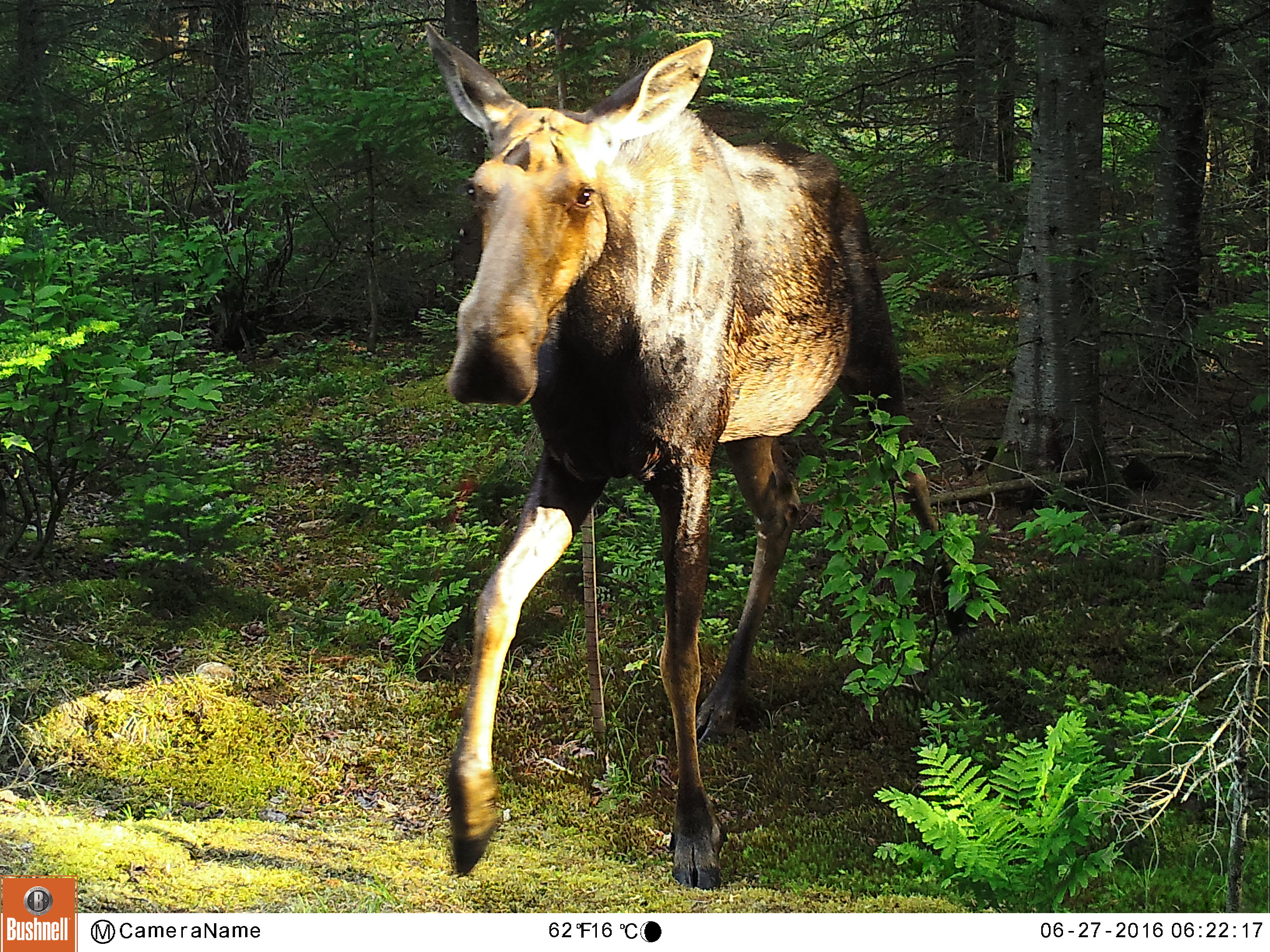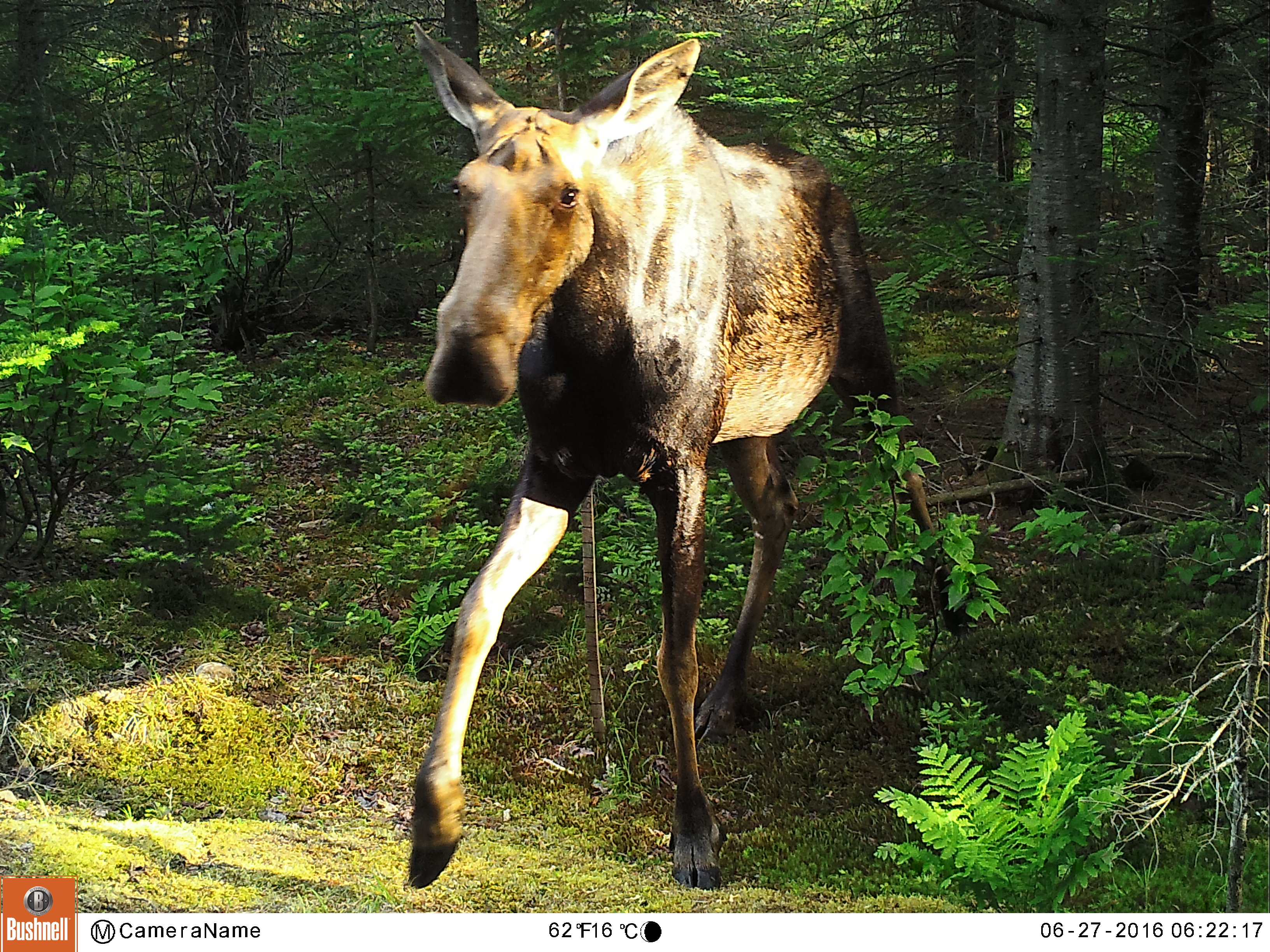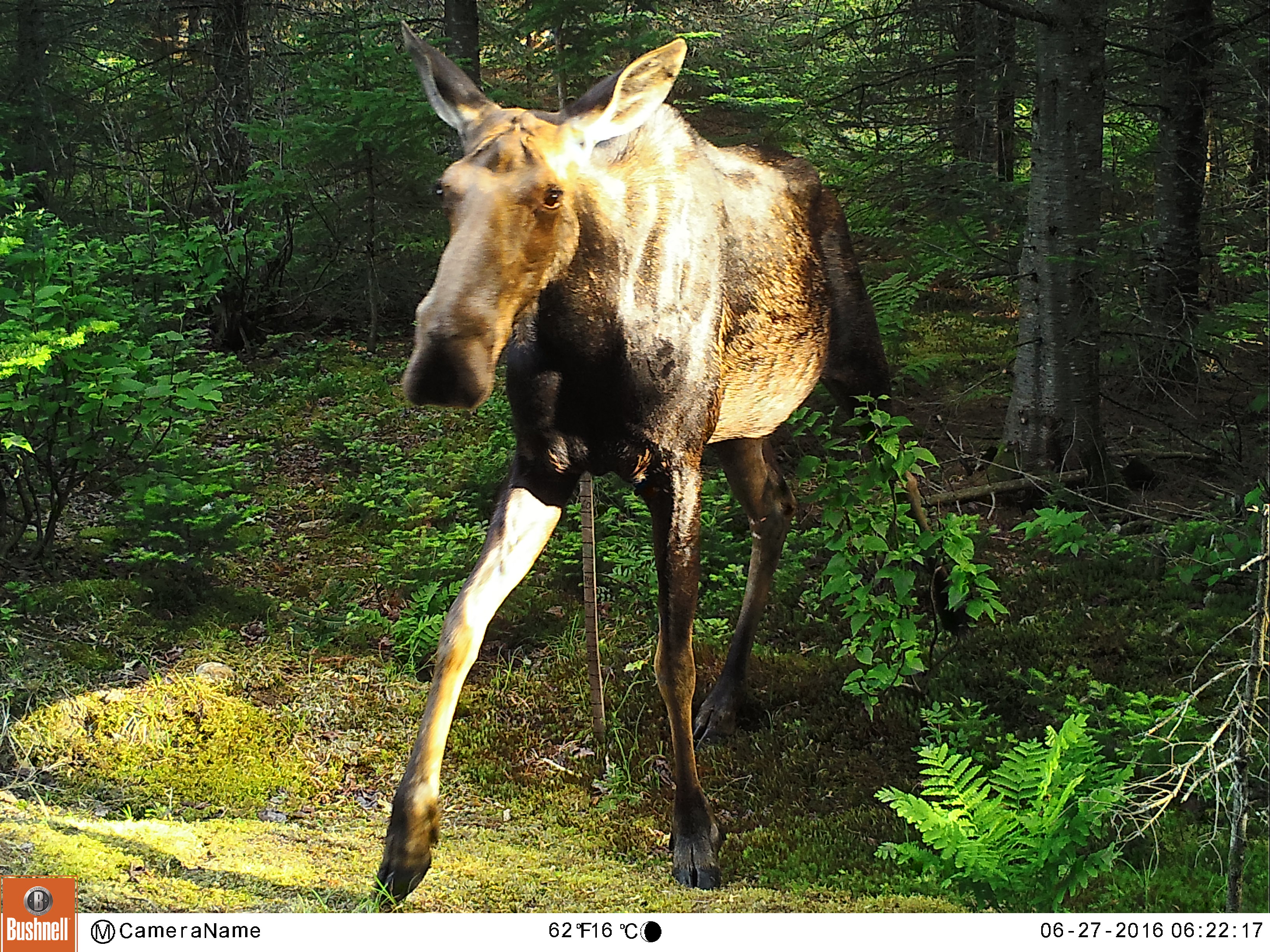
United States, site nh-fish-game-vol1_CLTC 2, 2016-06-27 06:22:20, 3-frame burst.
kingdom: Animalia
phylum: Chordata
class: Mammalia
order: Artiodactyla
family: Cervidae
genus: Alces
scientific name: Alces alces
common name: moose